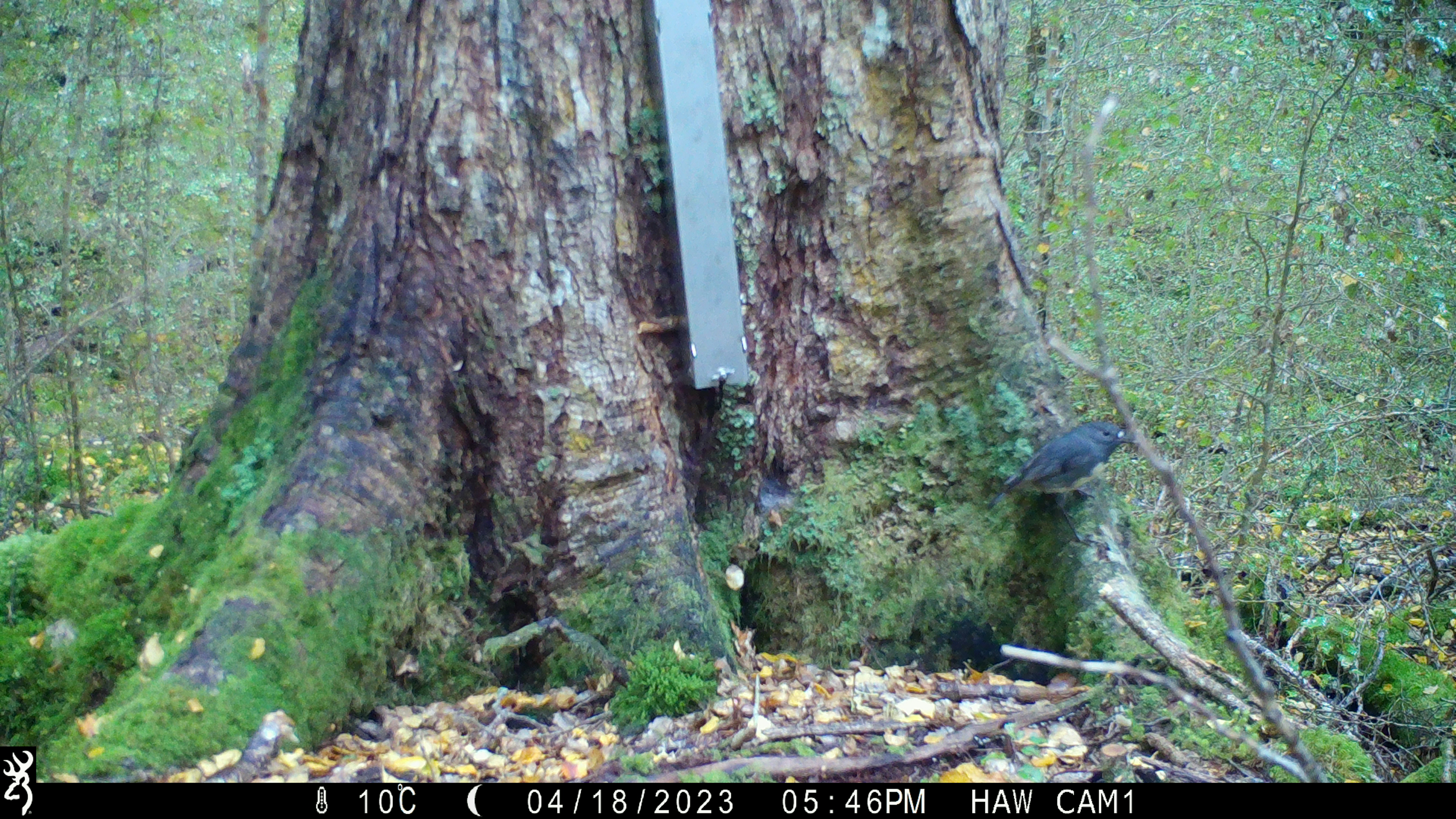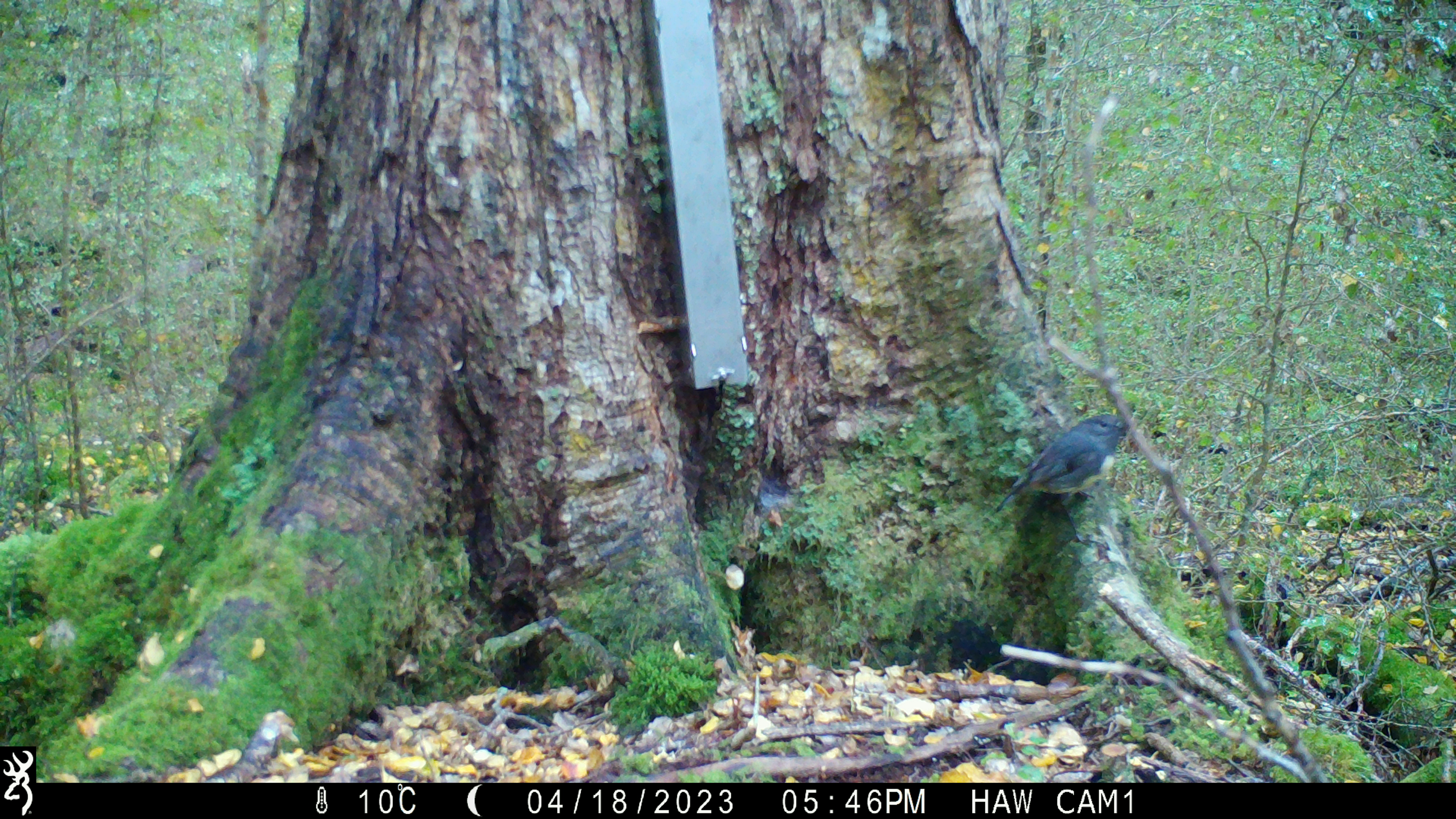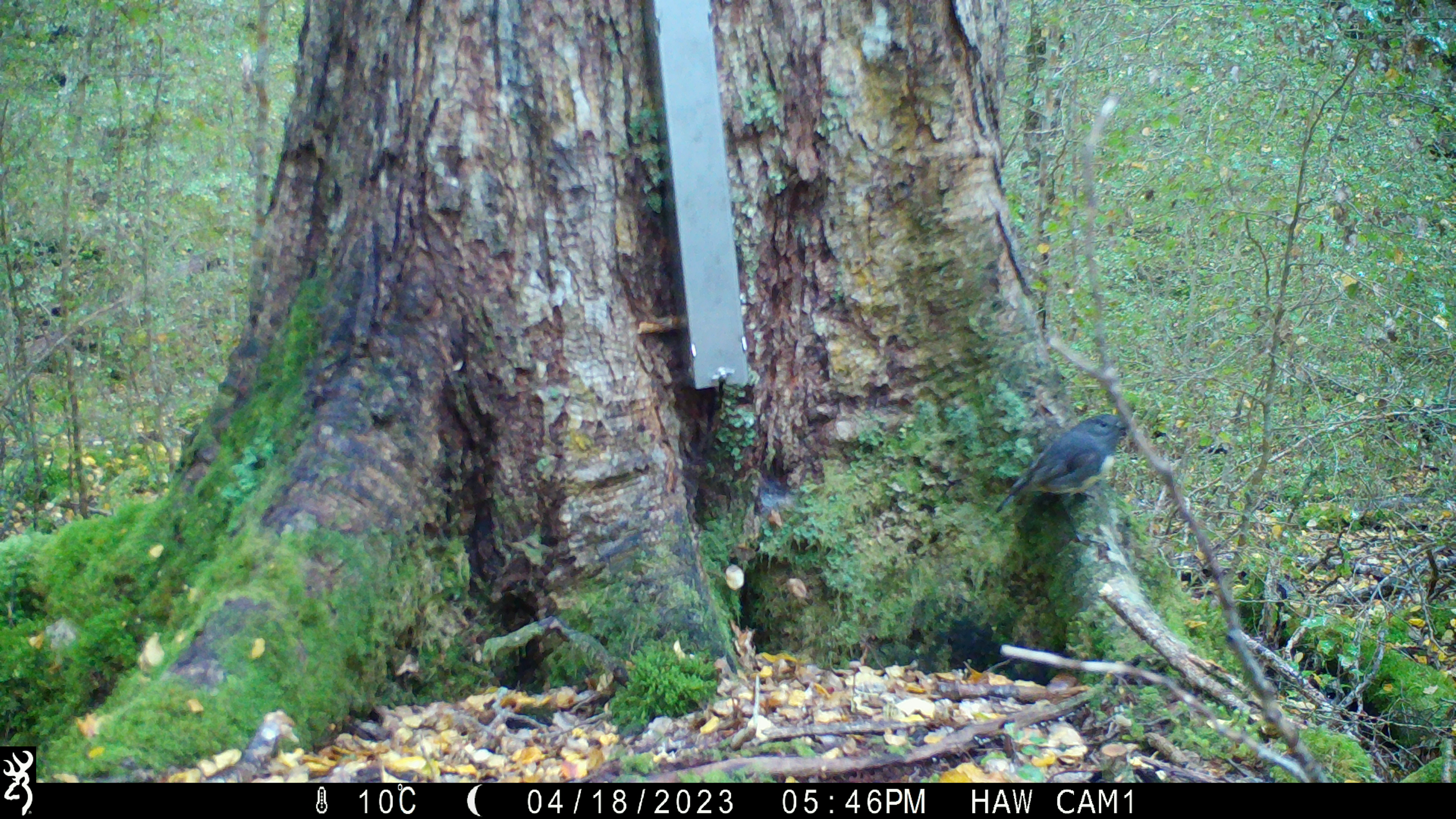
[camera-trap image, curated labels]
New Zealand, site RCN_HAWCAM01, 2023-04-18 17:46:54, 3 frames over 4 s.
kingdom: Animalia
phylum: Chordata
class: Aves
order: Passeriformes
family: Petroicidae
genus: Petroica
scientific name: Petroica australis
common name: new zealand robin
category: robin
Robin (new zealand robin) (Petroica australis).